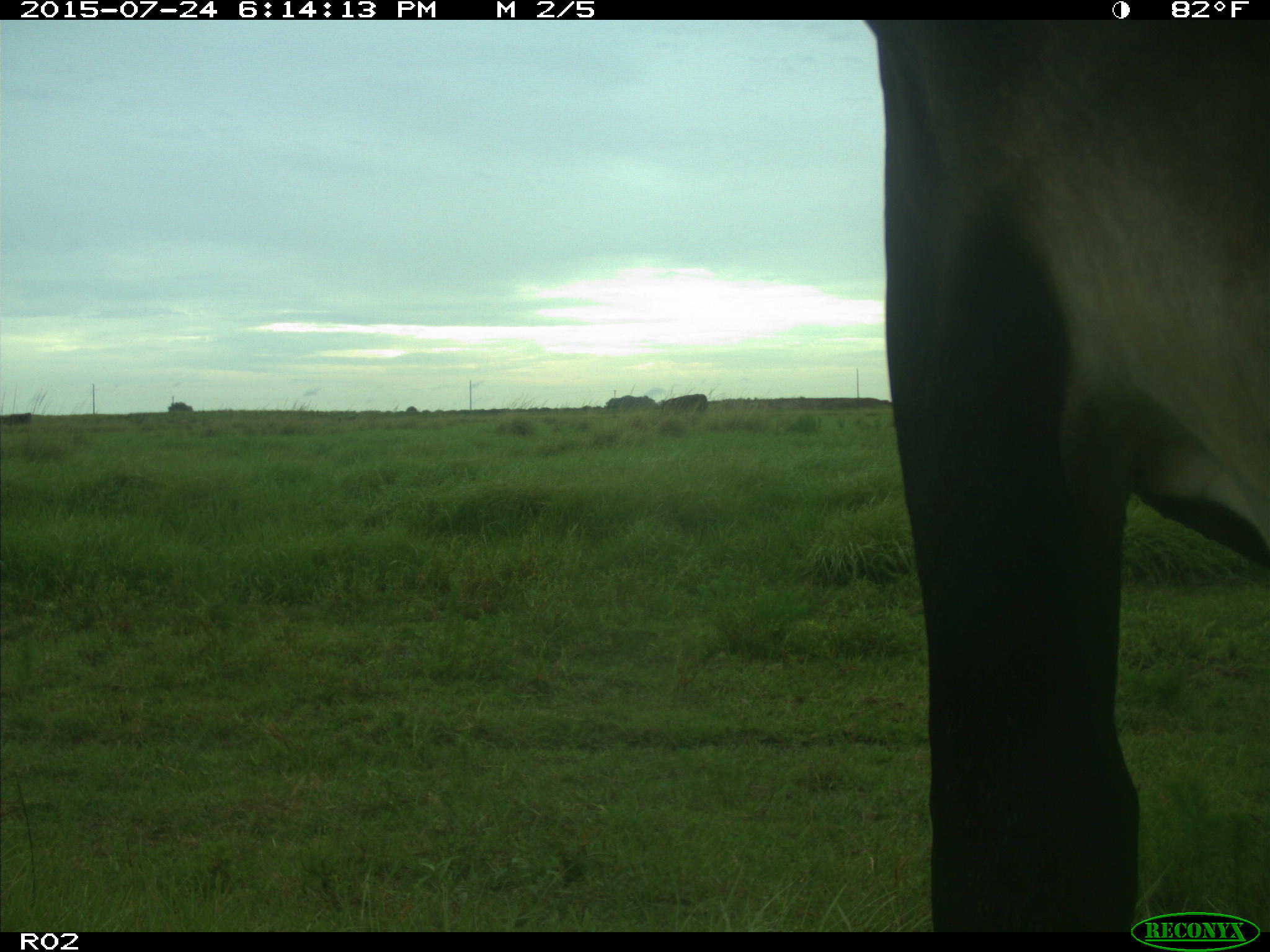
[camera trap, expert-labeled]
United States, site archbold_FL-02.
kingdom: Animalia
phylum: Chordata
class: Mammalia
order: Artiodactyla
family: Bovidae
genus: Bos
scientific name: Bos taurus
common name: domestic cow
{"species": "Bos taurus (domestic cow)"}